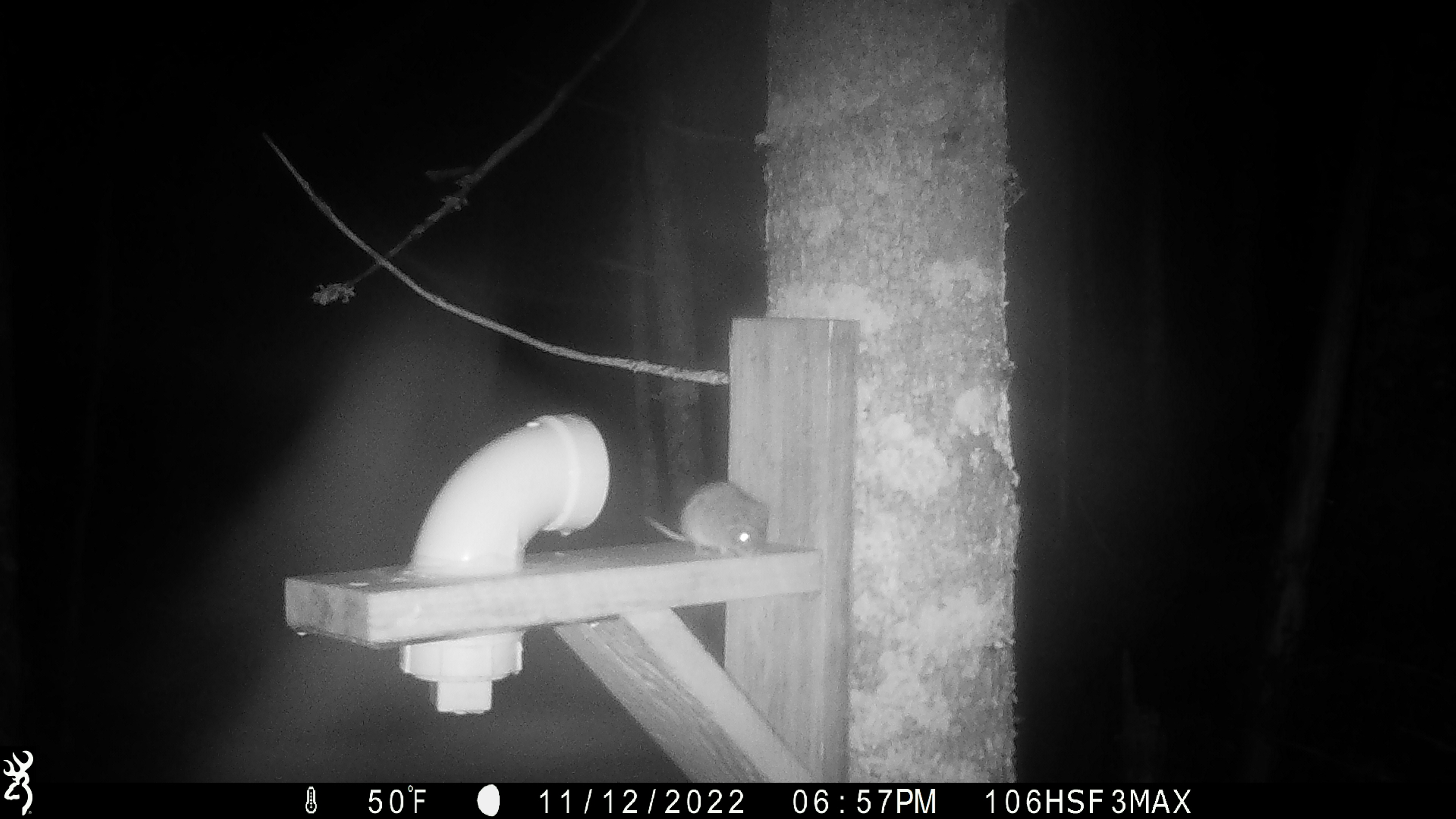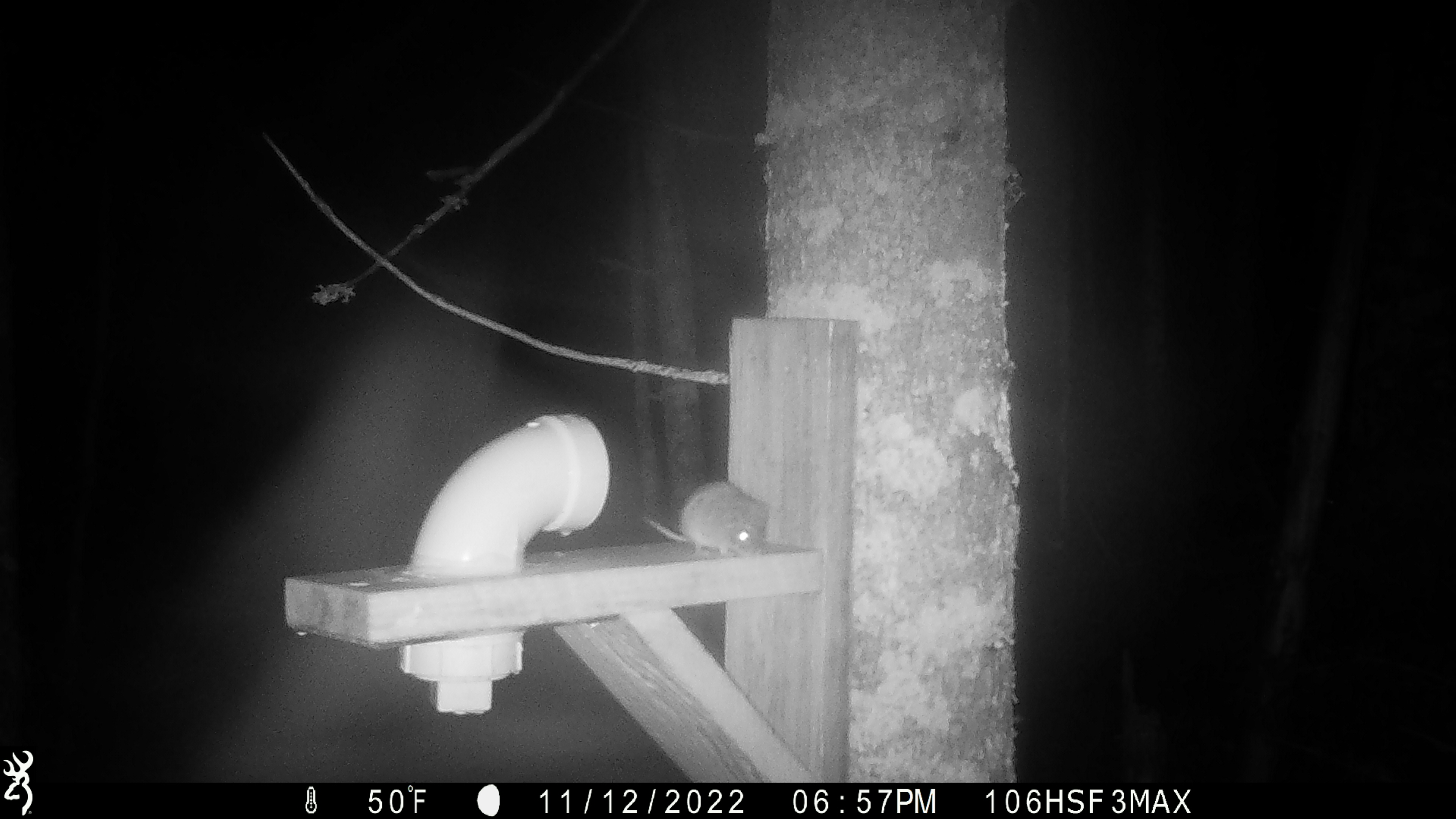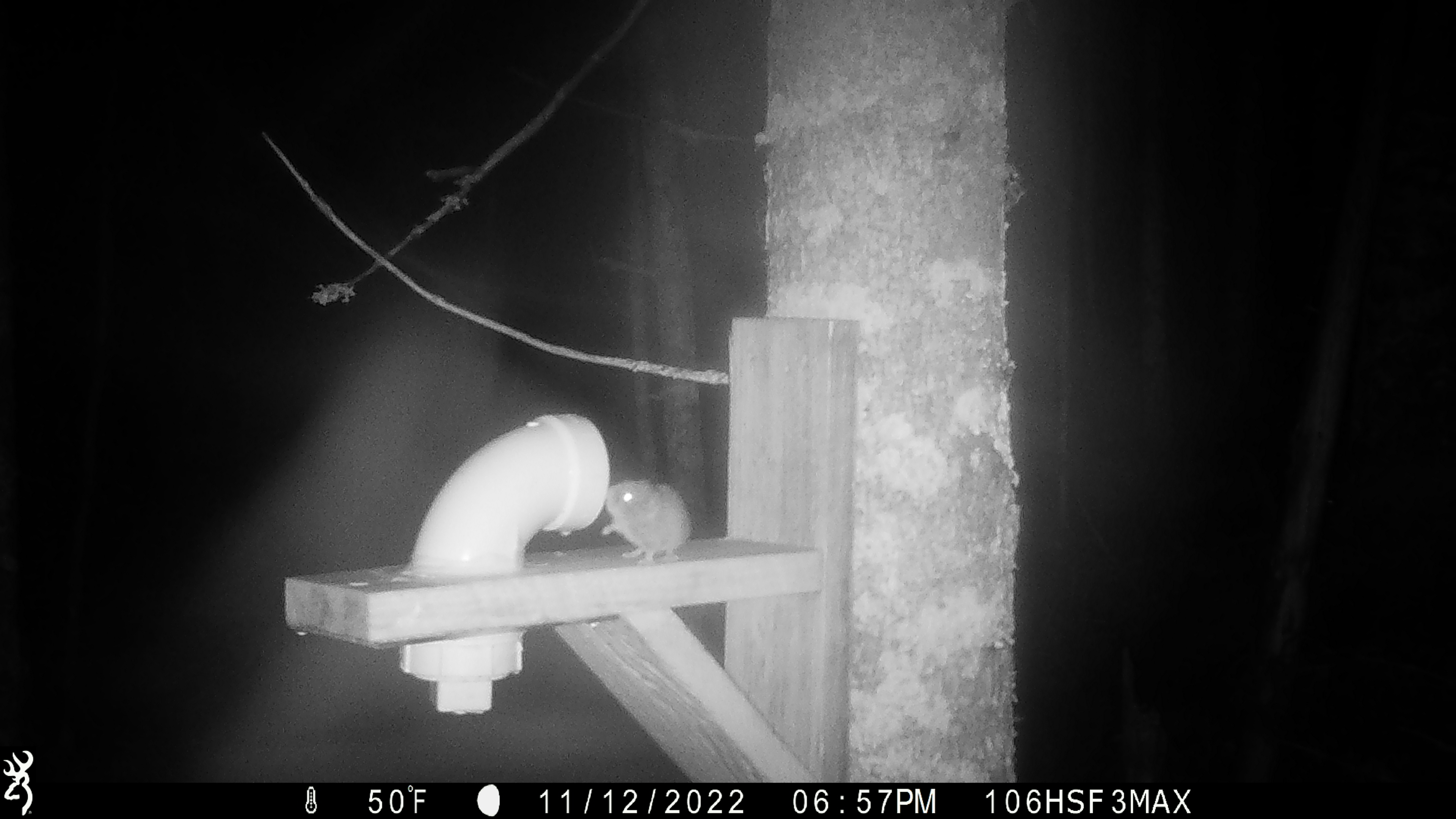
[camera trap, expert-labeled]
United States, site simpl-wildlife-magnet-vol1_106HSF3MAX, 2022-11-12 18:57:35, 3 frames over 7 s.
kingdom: Animalia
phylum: Chordata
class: Mammalia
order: Rodentia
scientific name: Rodentia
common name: mouse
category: mouse sp.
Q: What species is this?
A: Mouse sp. (mouse) (Rodentia).